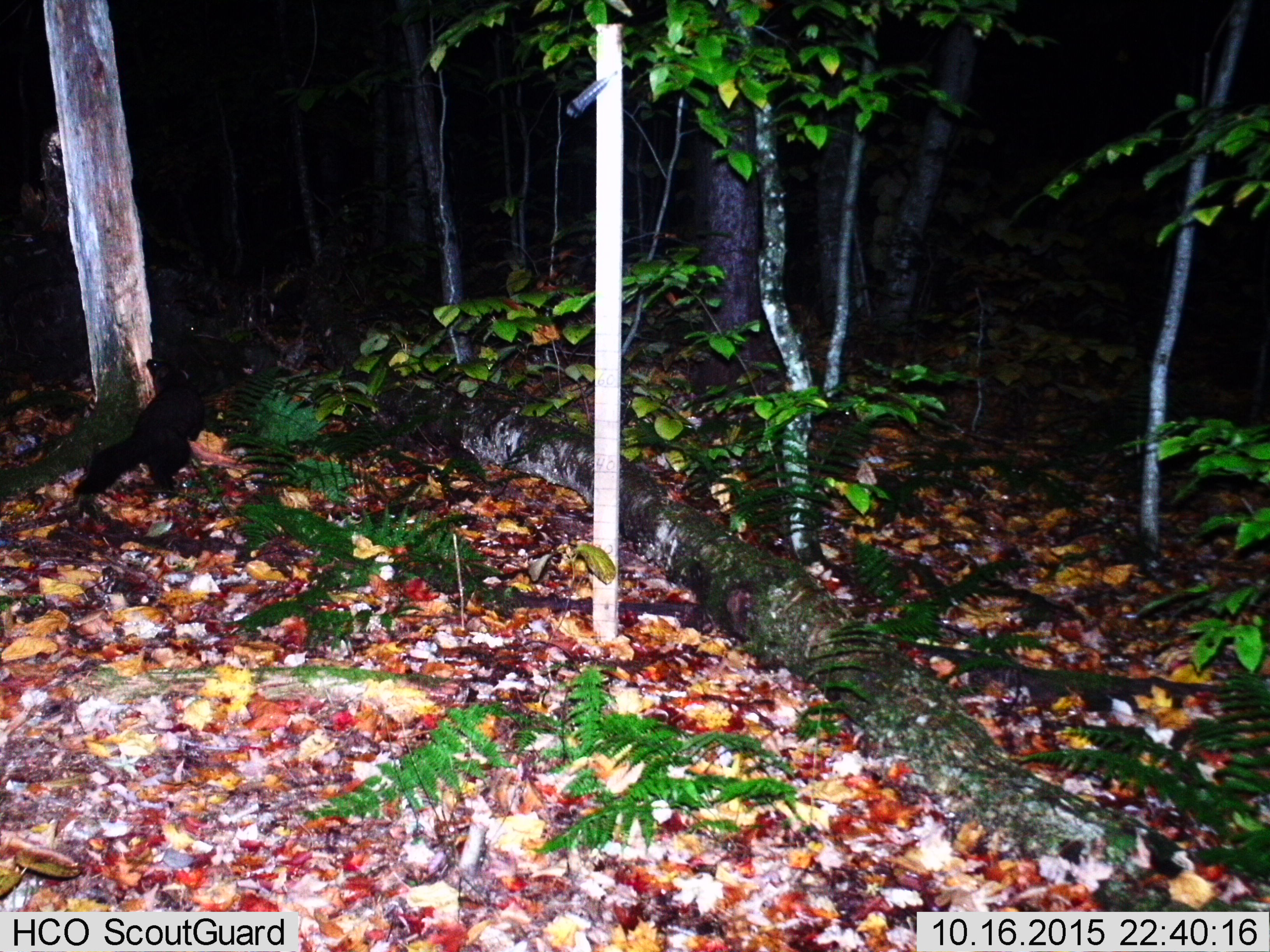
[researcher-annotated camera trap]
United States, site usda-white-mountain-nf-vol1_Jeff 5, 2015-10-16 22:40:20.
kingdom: Animalia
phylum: Chordata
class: Mammalia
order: Carnivora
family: Mustelidae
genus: Pekania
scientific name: Pekania pennanti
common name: fisher